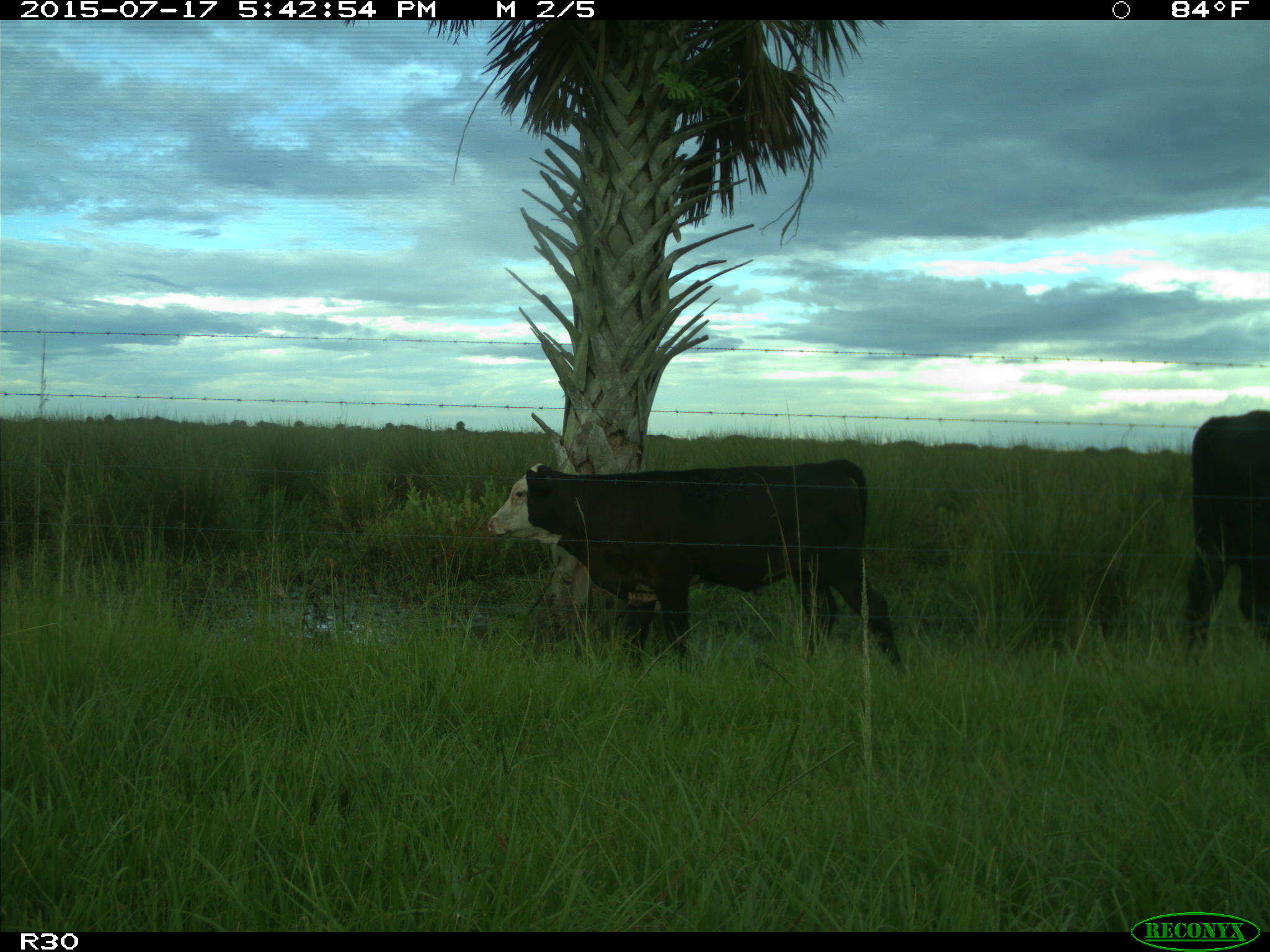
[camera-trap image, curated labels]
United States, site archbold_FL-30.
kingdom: Animalia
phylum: Chordata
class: Mammalia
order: Artiodactyla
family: Bovidae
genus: Bos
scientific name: Bos taurus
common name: domestic cow